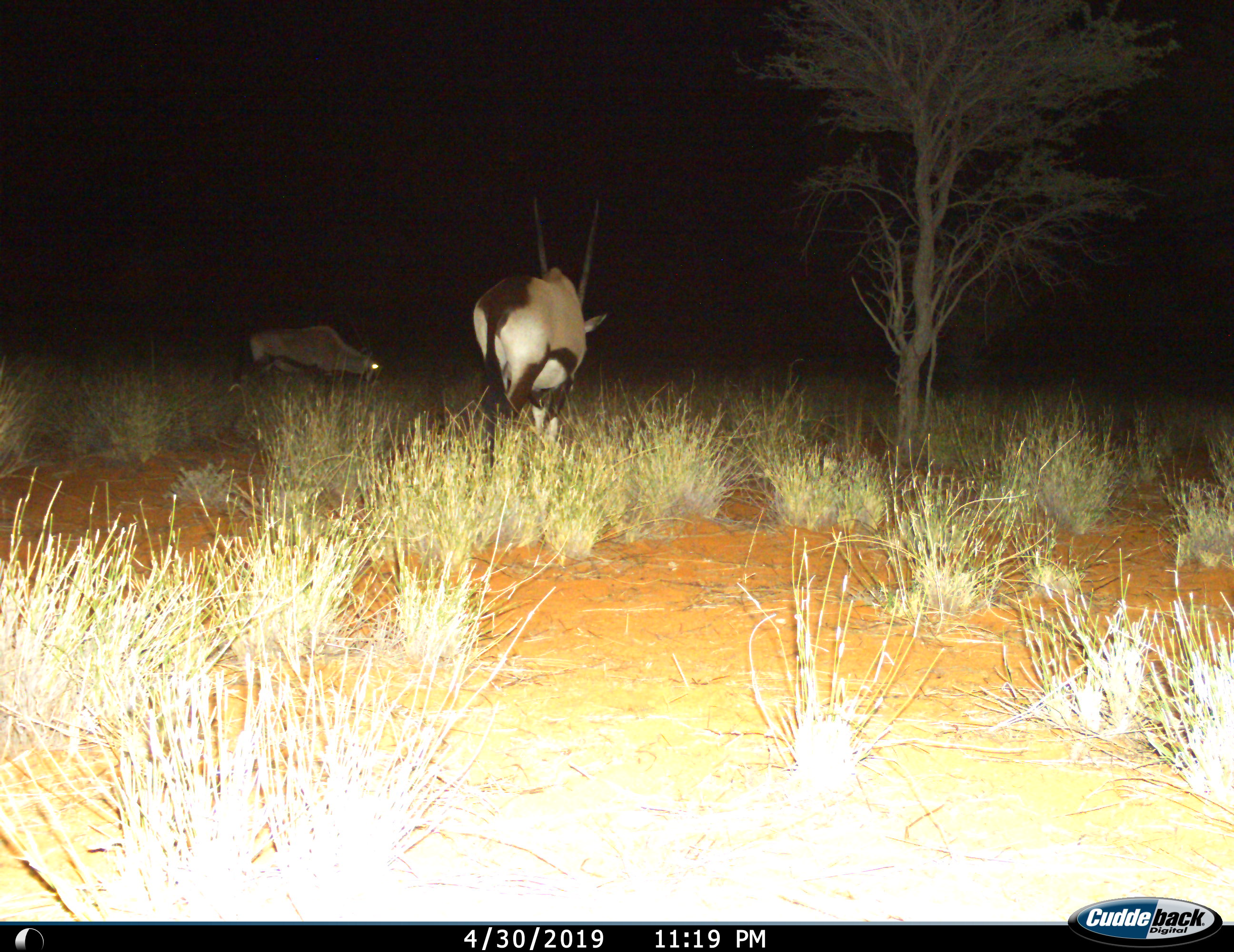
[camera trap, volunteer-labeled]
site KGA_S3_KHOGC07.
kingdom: Animalia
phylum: Chordata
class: Mammalia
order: Artiodactyla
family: Bovidae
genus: Oryx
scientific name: Oryx gazella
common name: gemsbok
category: oryx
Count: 2.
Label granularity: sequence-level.